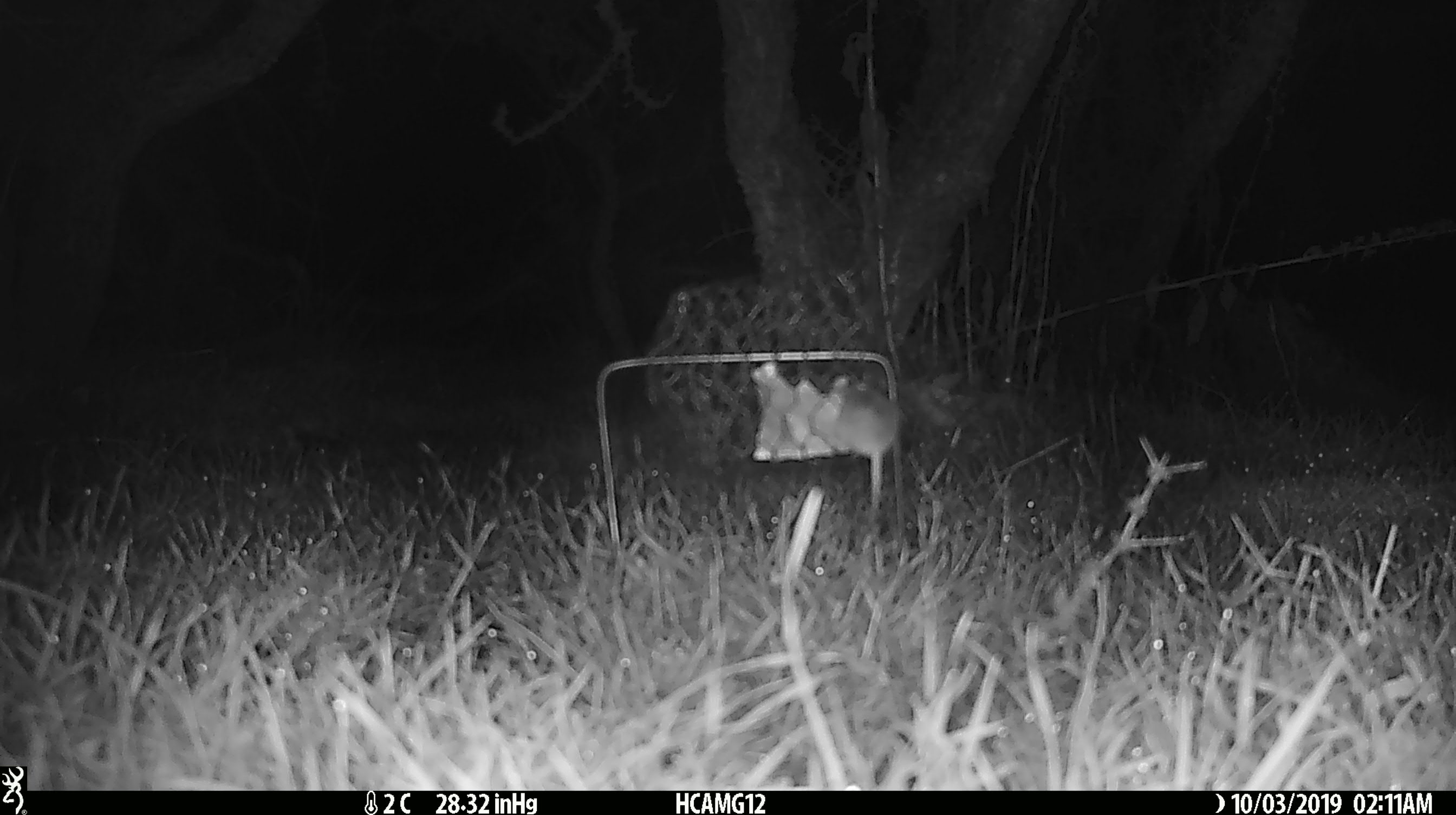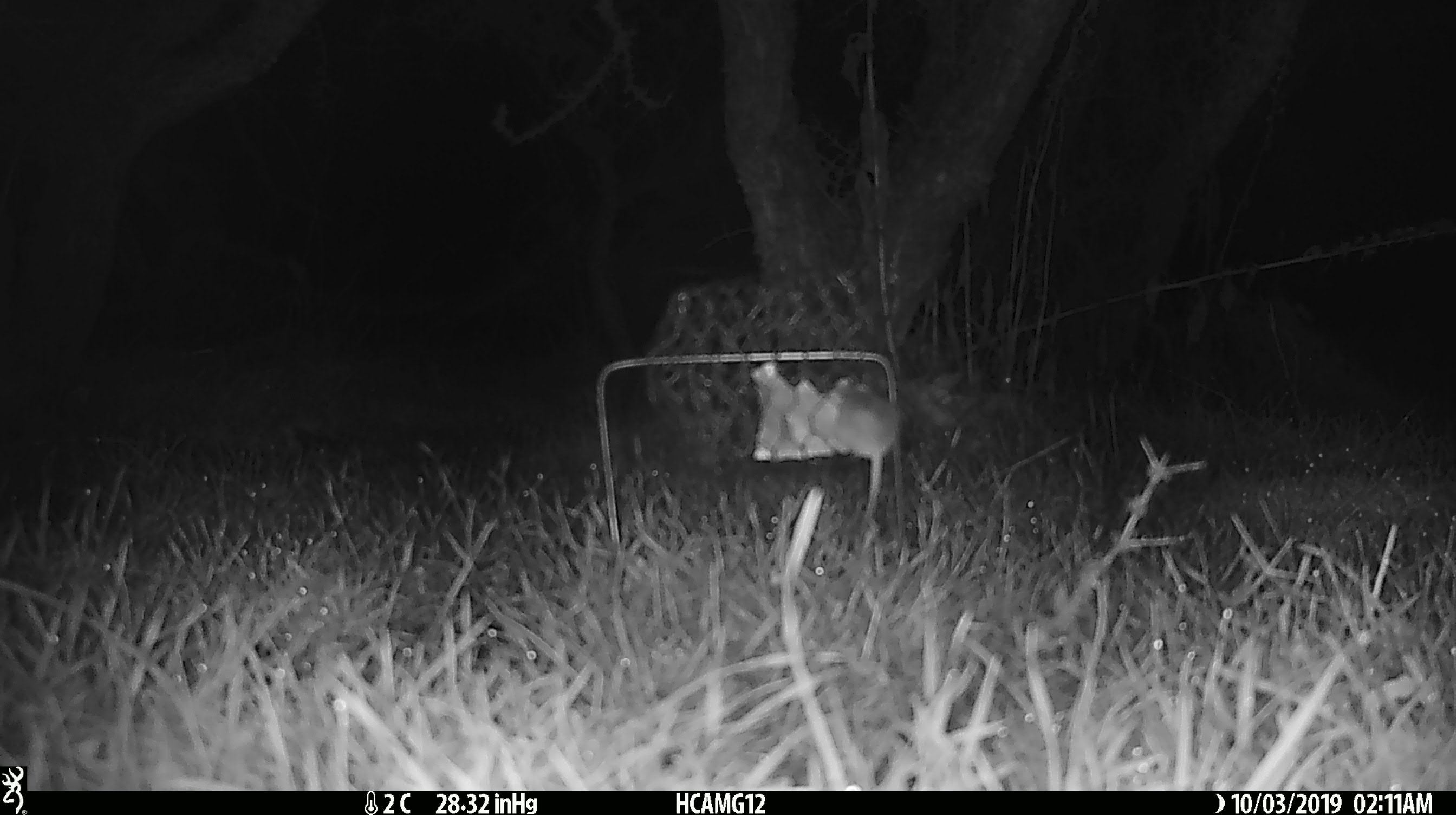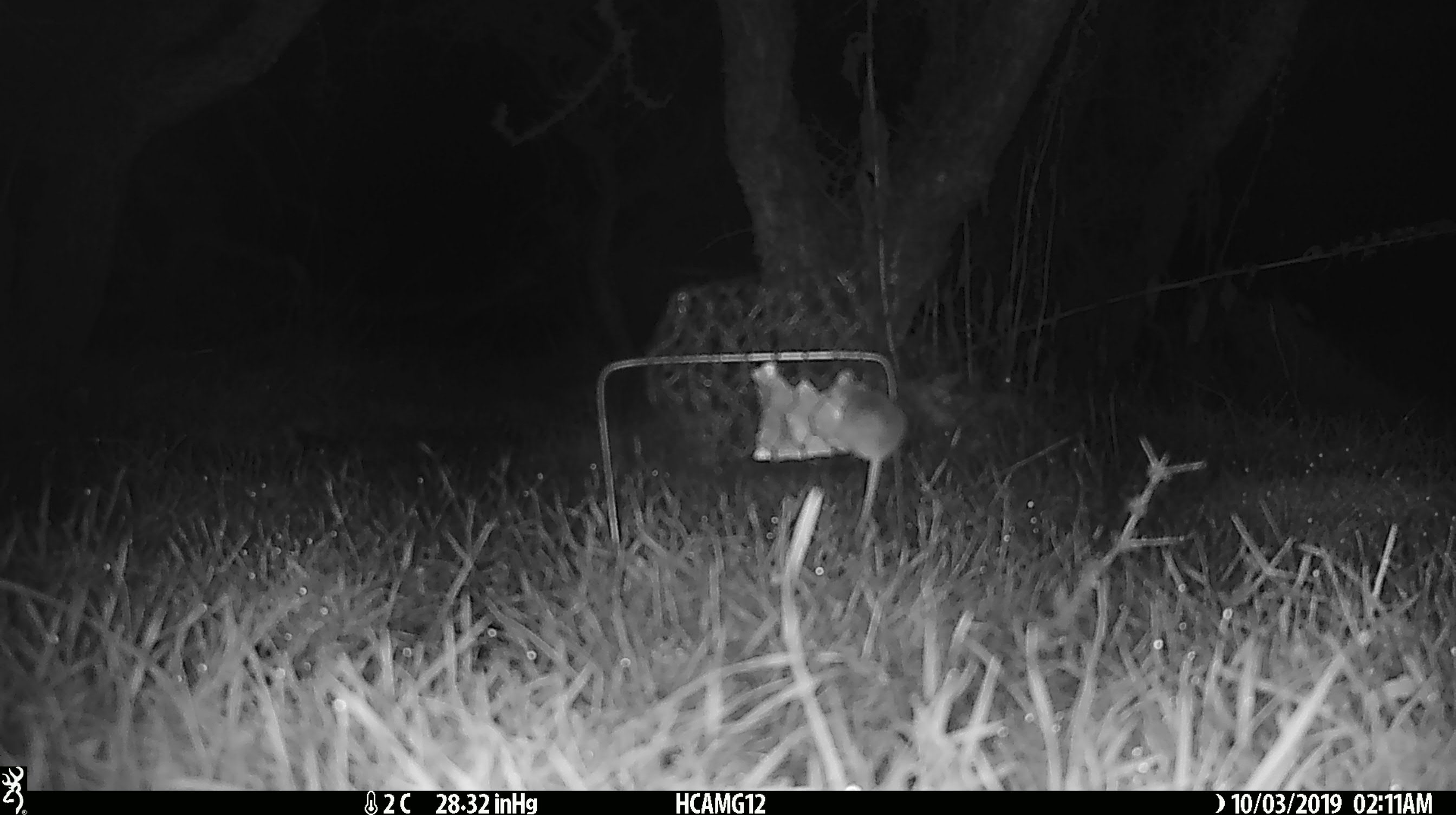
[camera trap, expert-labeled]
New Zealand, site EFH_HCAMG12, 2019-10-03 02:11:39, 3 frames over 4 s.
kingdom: Animalia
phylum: Chordata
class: Mammalia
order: Rodentia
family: Muridae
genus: Mus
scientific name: Mus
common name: mouse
Mouse (Mus).